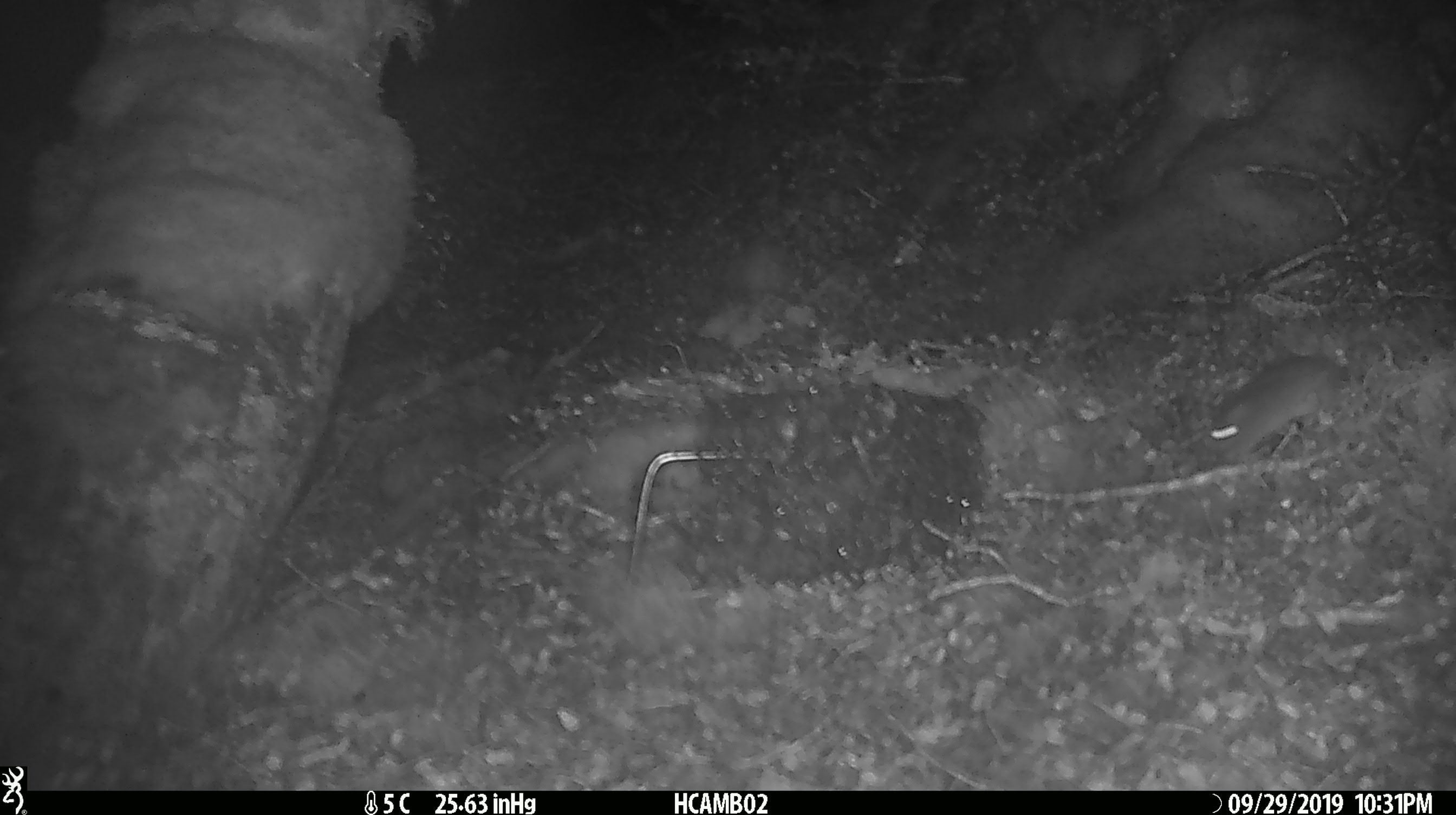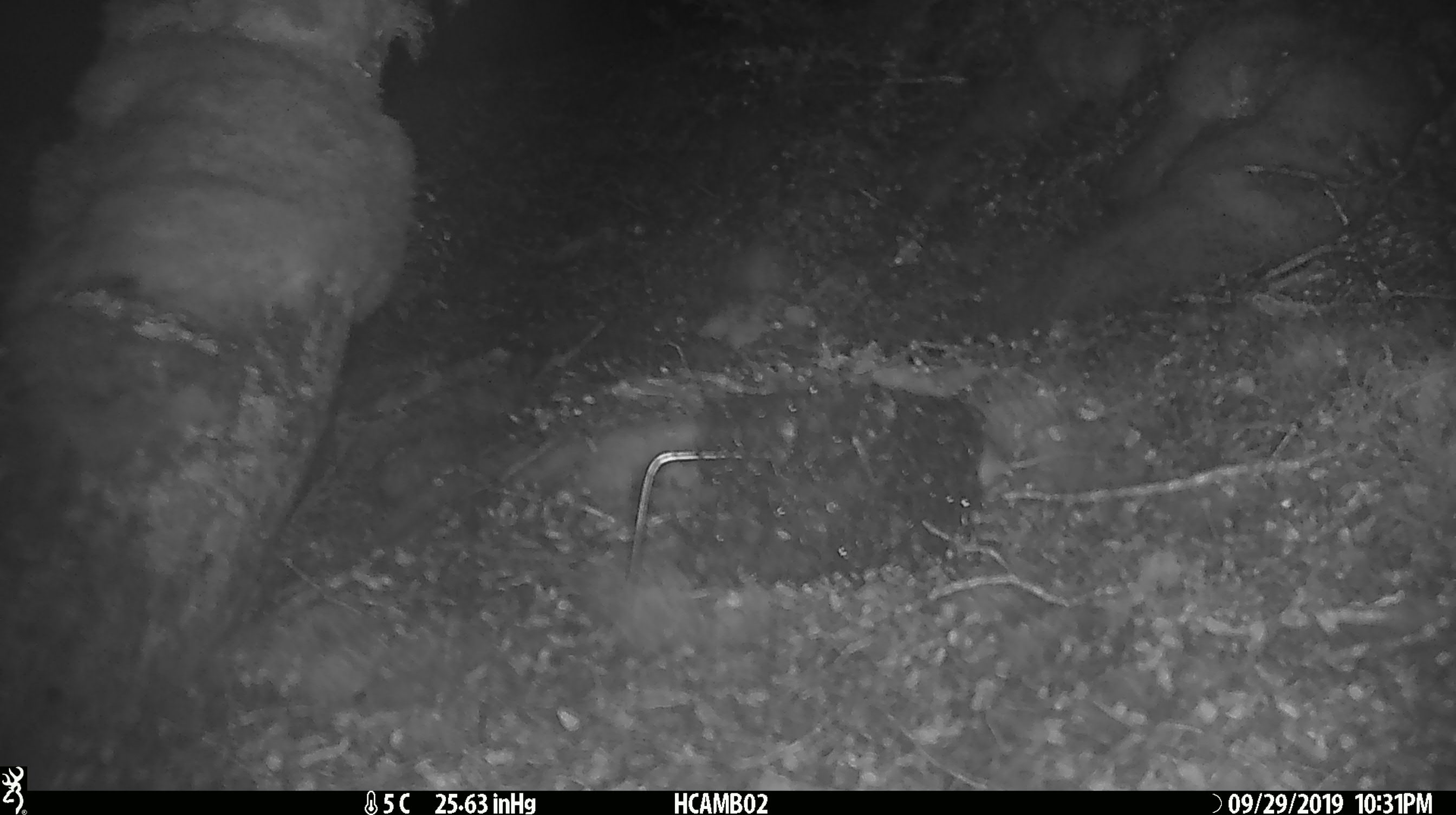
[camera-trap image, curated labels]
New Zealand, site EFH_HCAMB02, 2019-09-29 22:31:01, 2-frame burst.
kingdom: Animalia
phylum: Chordata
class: Mammalia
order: Rodentia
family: Muridae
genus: Mus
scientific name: Mus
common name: mouse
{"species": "mouse (Mus)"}